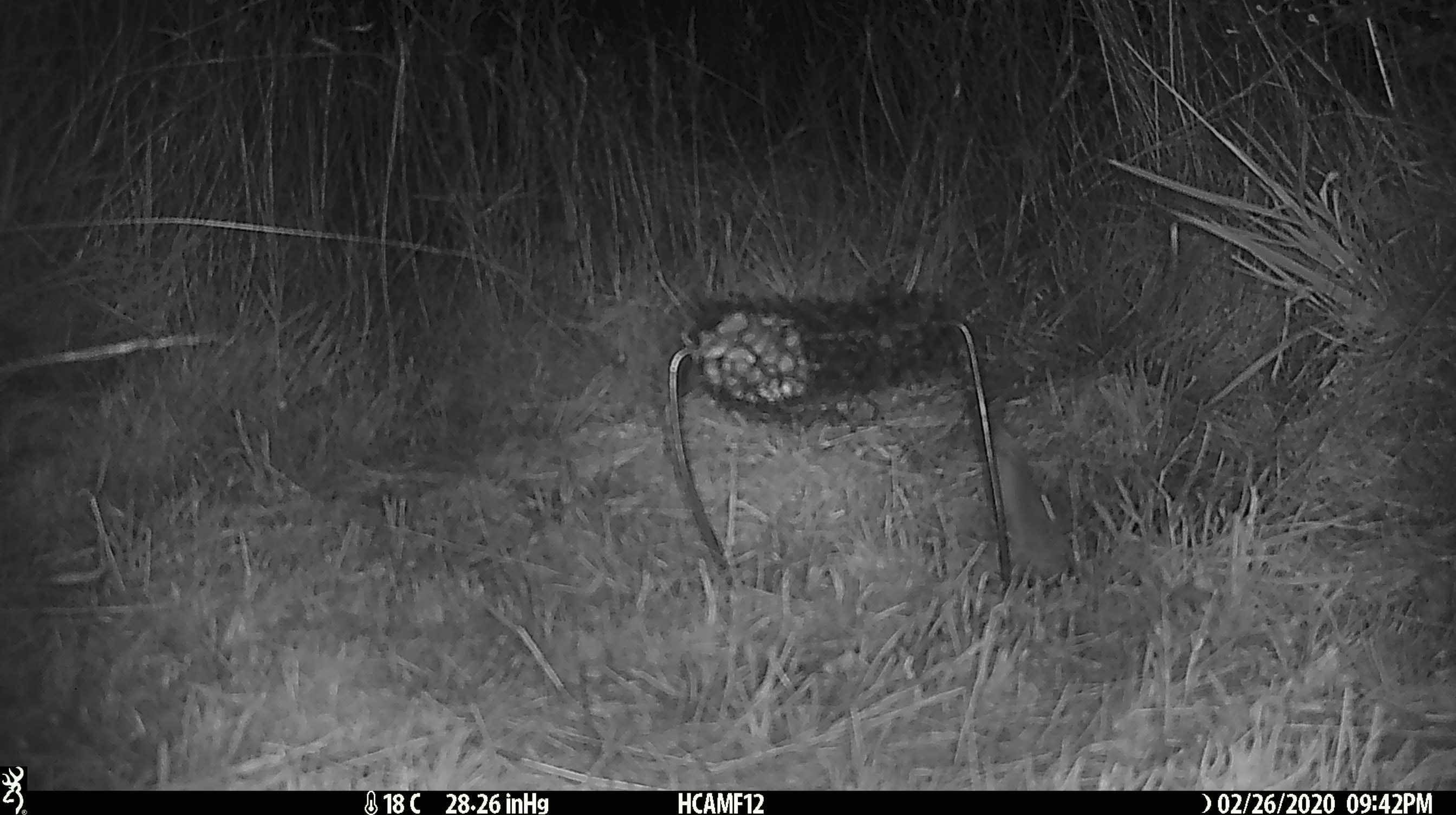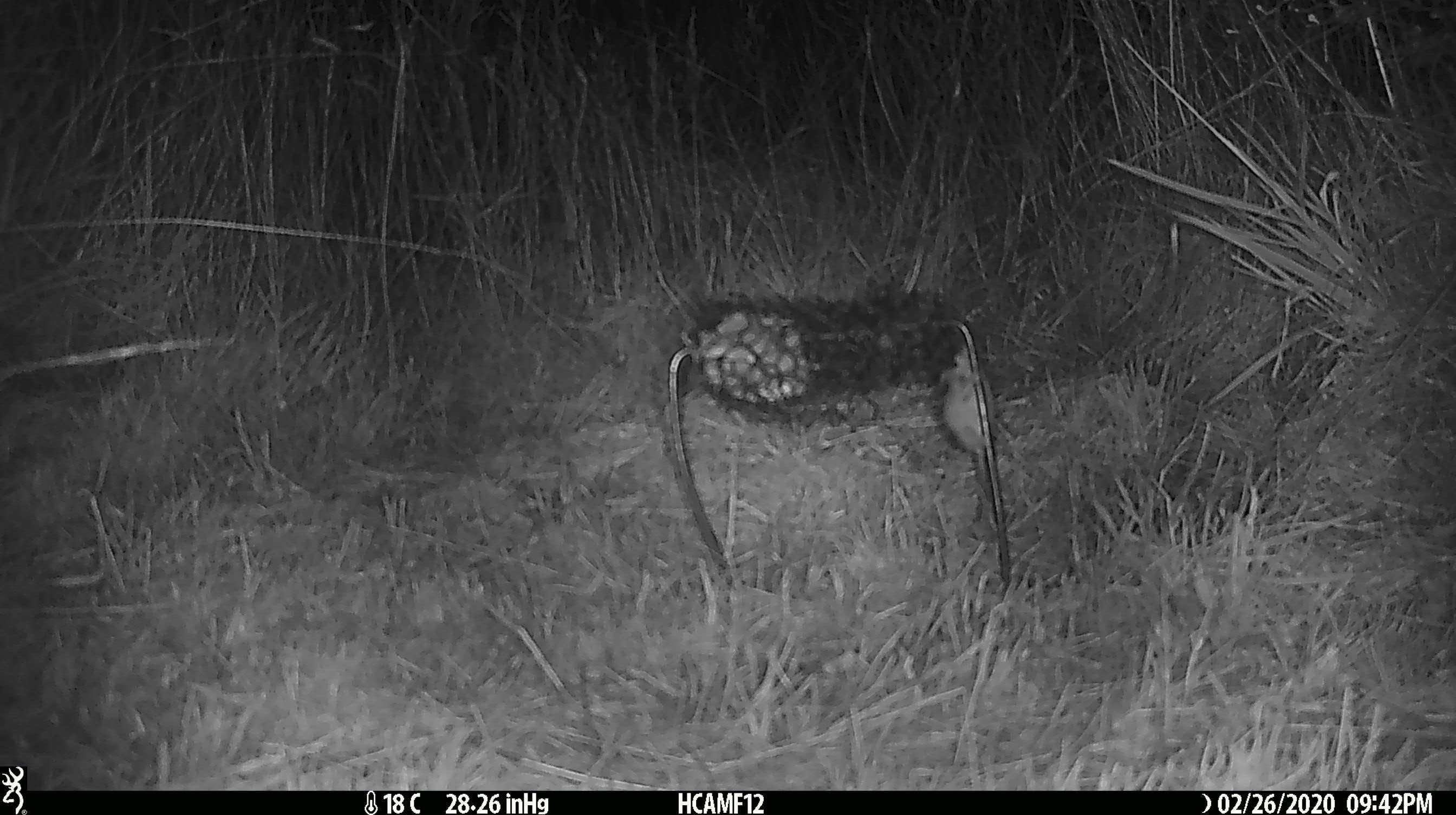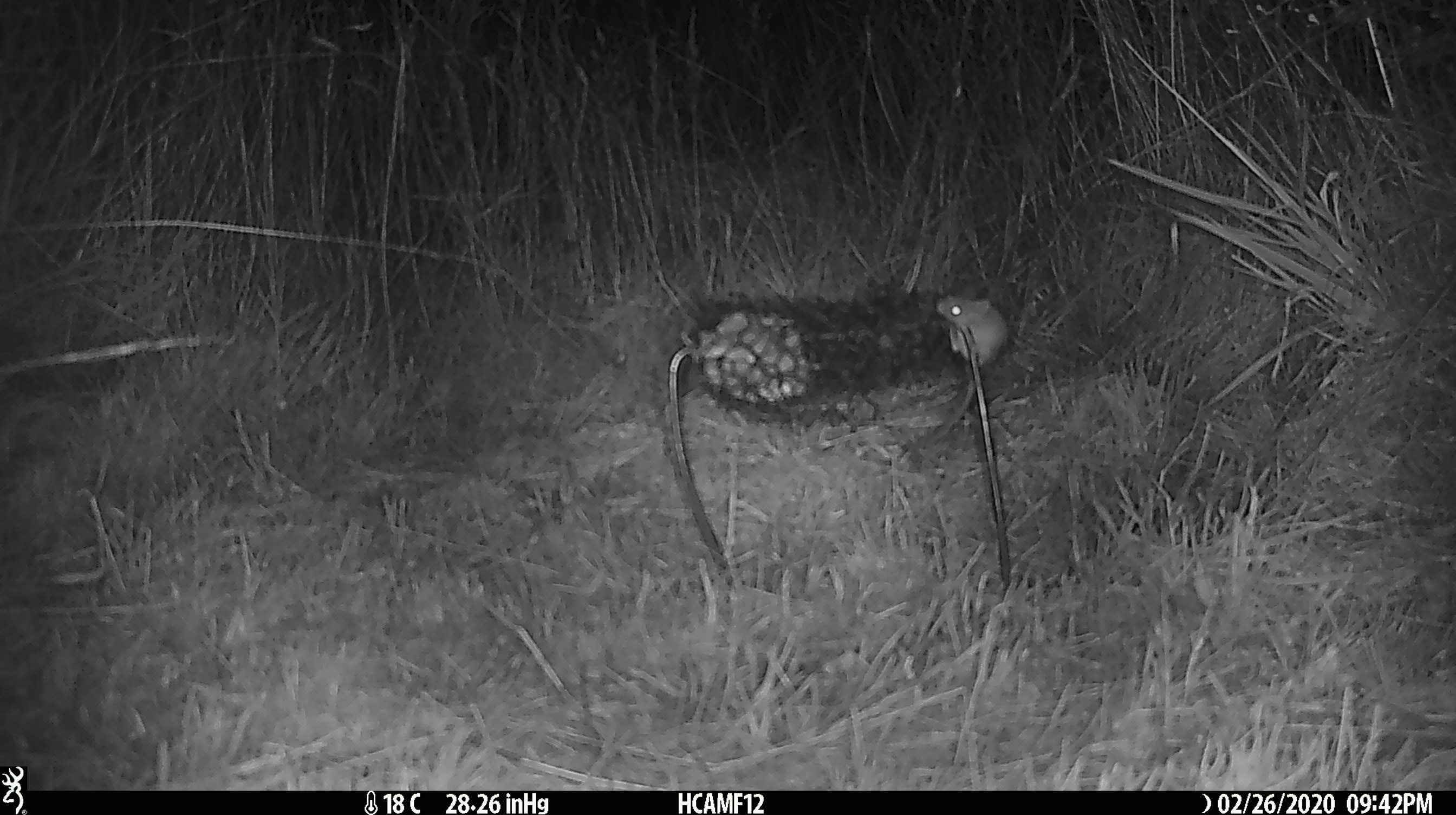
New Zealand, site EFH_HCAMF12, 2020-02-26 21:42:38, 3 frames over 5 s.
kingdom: Animalia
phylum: Chordata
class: Mammalia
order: Rodentia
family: Muridae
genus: Mus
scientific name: Mus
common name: mouse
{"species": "mouse (Mus)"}